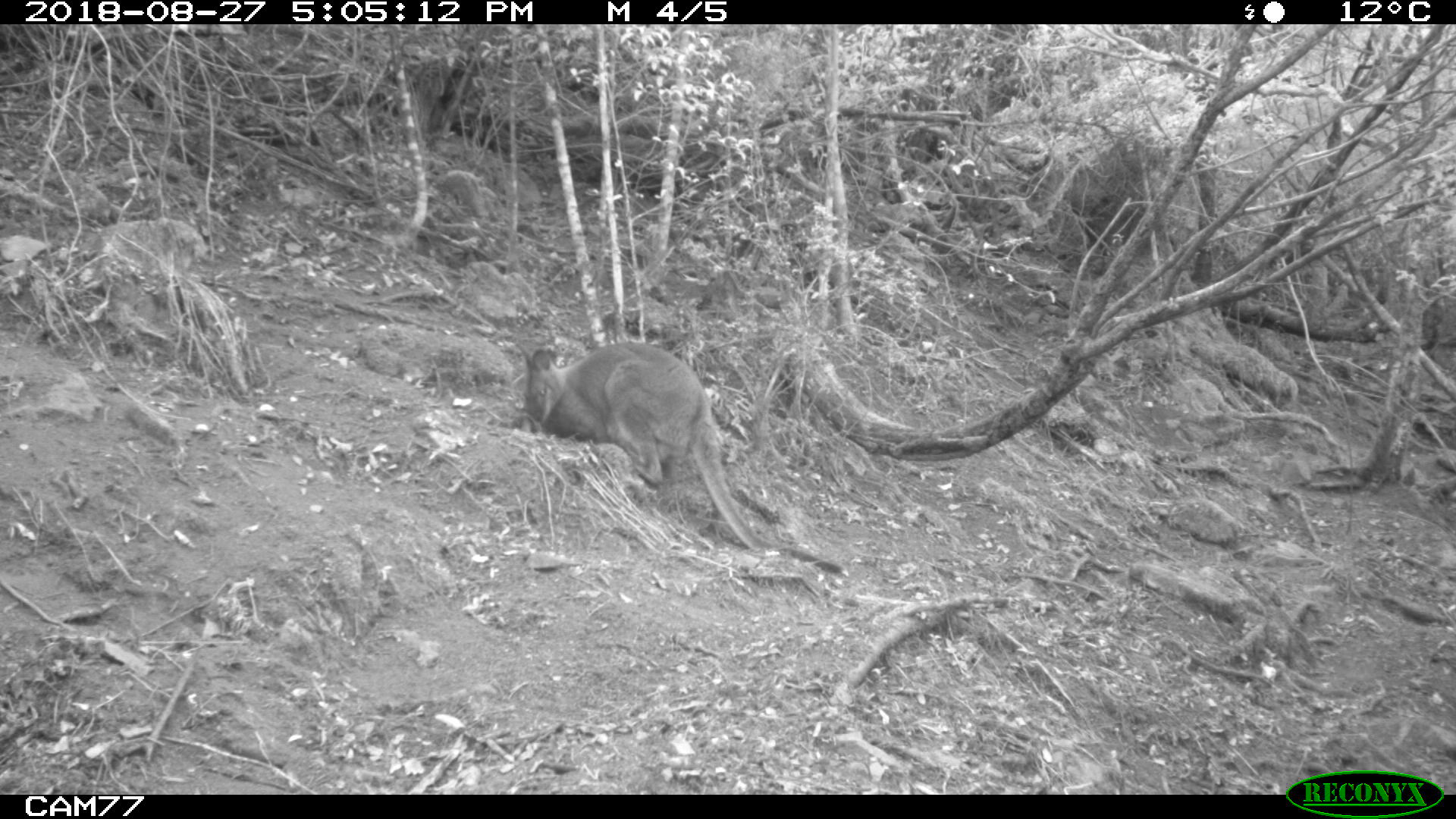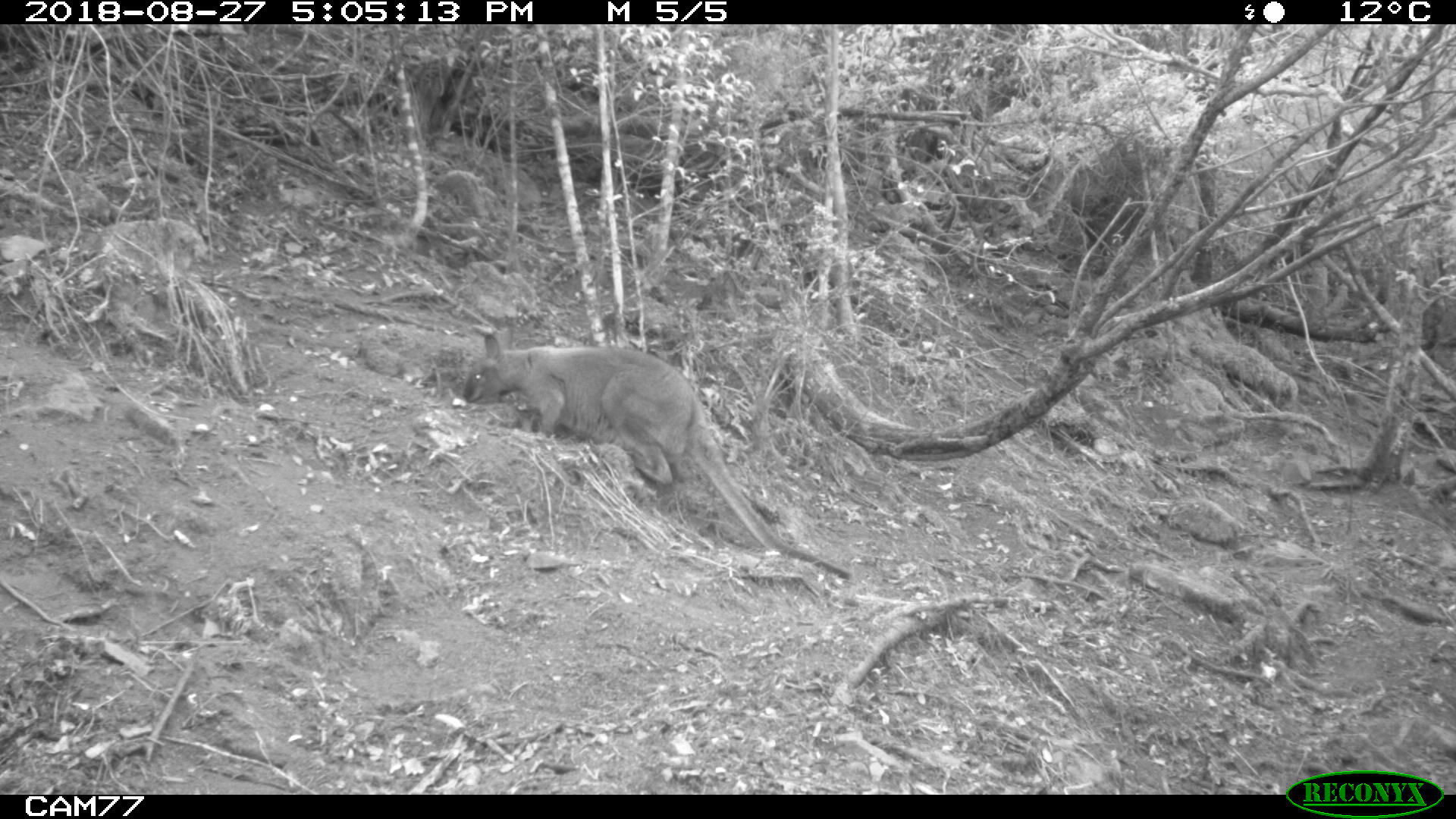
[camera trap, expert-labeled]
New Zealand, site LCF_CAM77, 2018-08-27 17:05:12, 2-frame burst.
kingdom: Animalia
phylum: Chordata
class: Mammalia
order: Diprotodontia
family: Macropodidae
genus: Notamacropus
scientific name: Notamacropus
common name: wallaby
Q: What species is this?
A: Wallaby (Notamacropus).